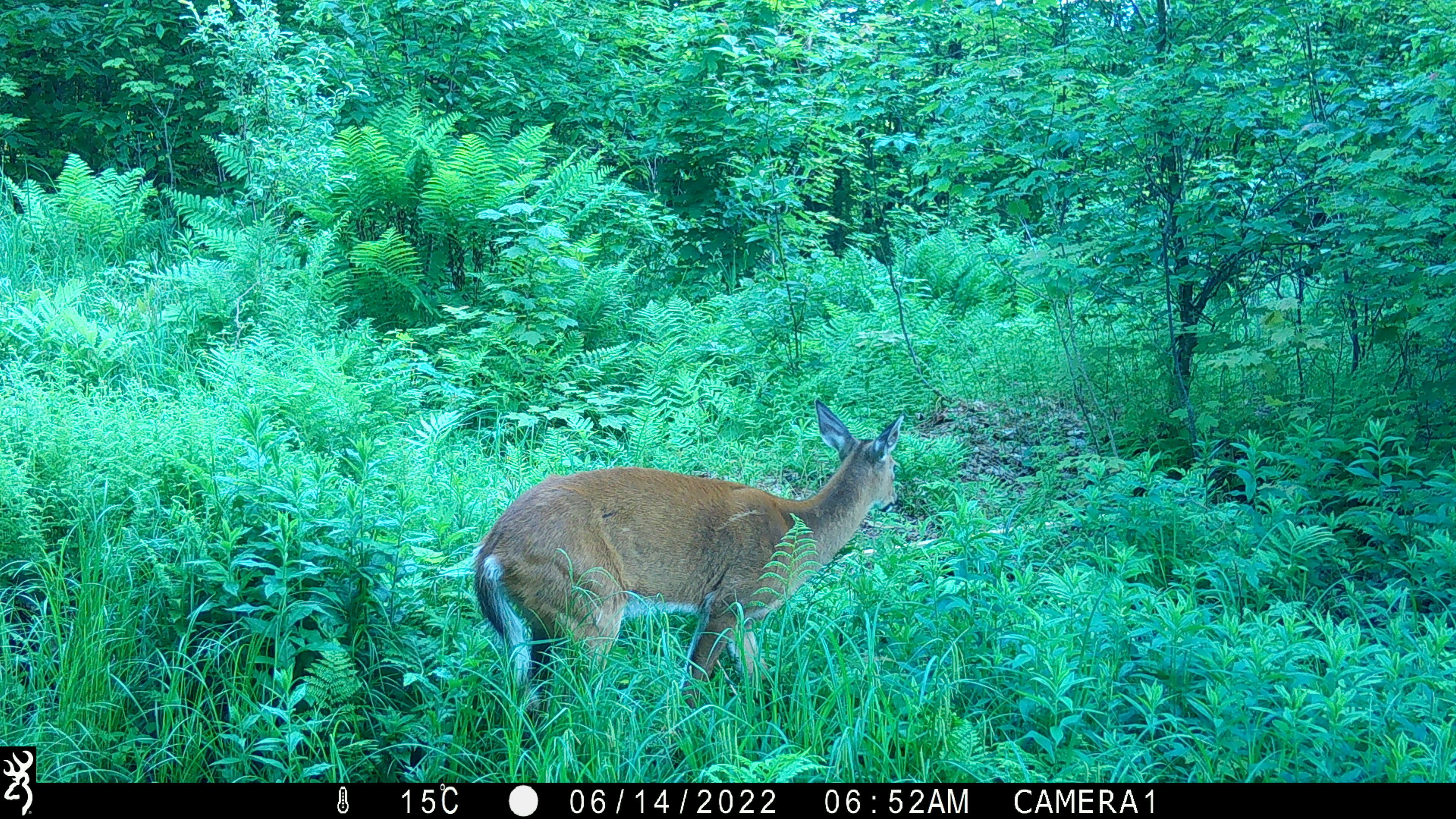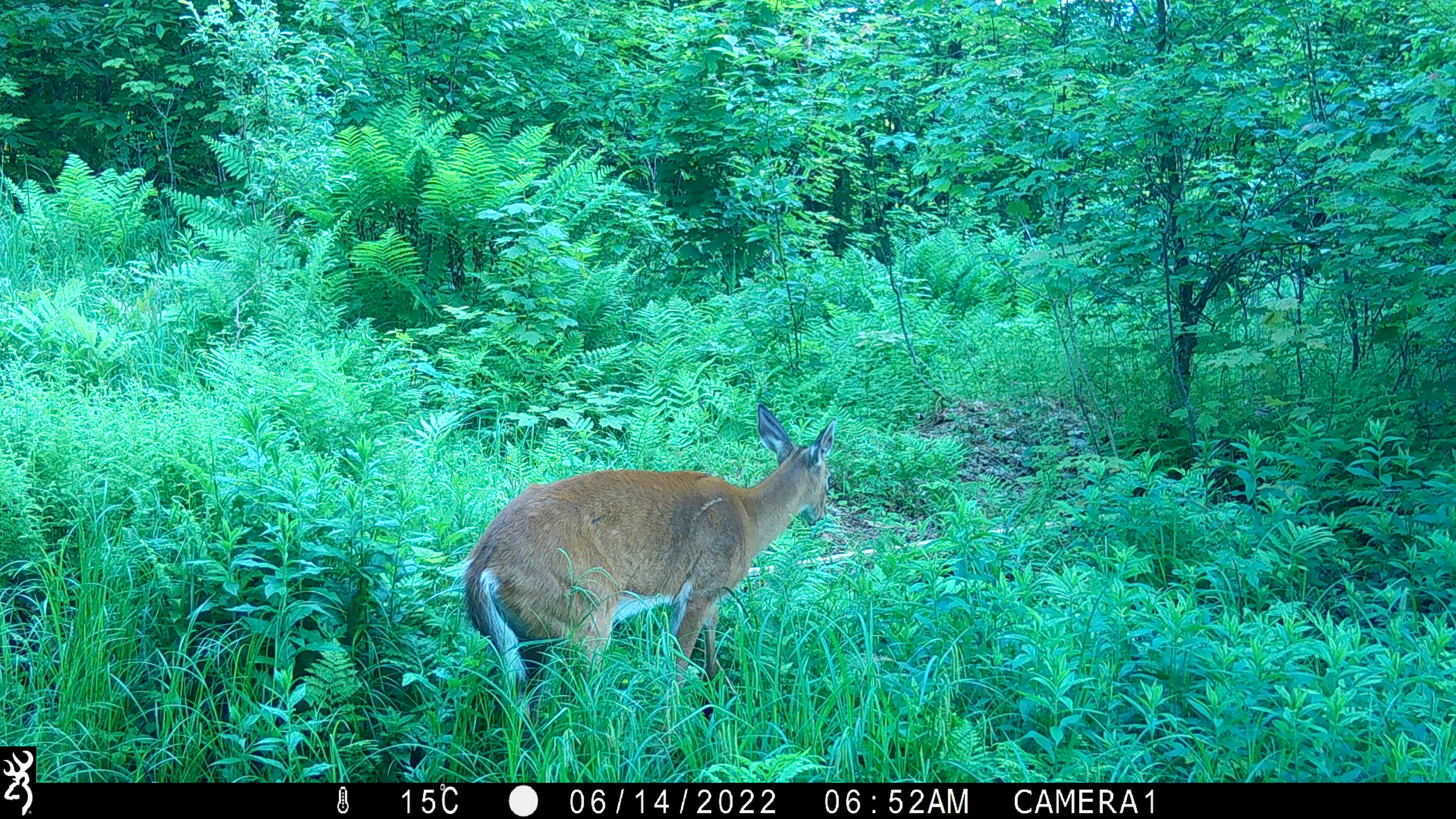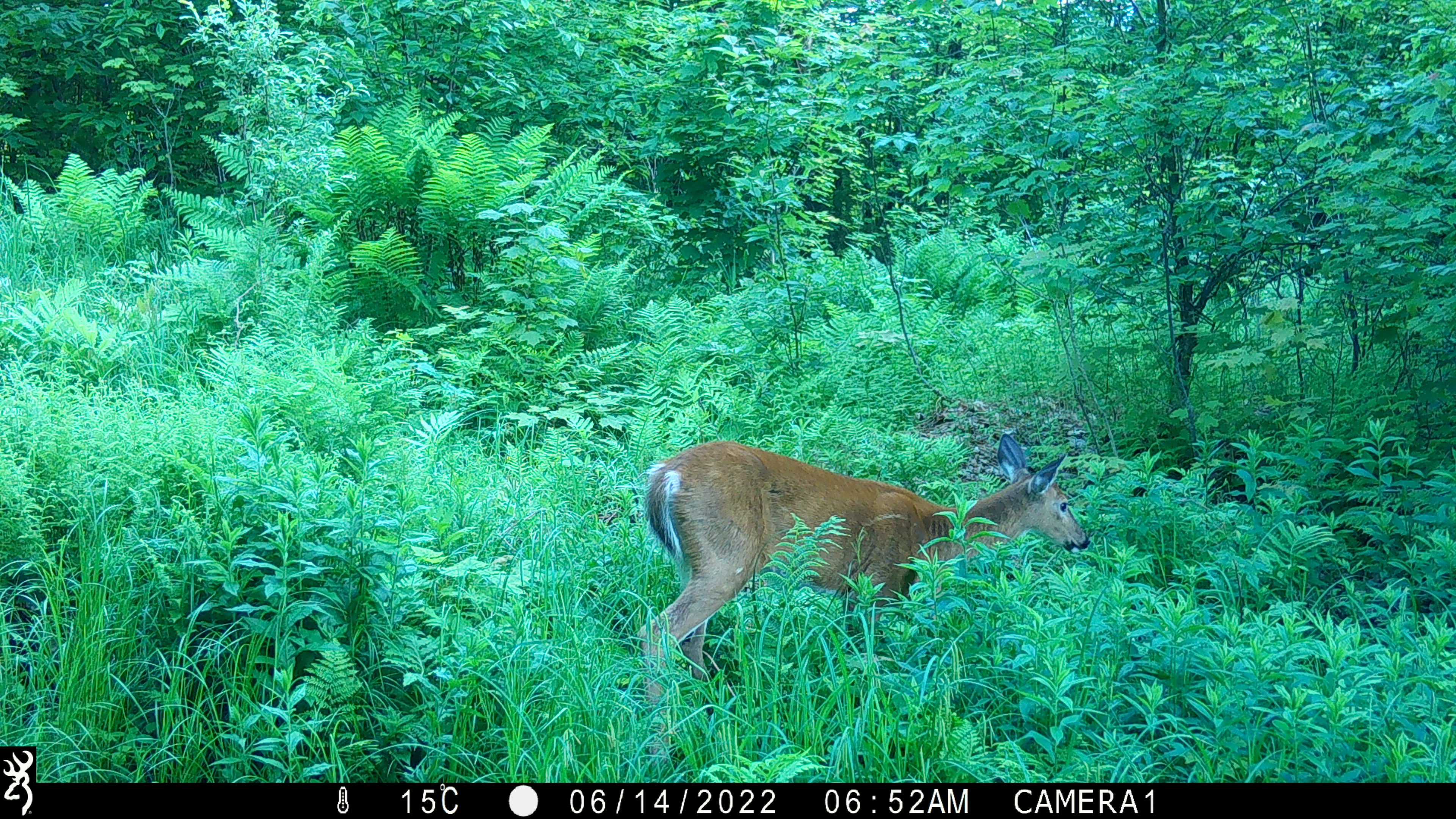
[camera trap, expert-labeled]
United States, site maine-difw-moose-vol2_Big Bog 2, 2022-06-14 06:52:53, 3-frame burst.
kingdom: Animalia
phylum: Chordata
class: Mammalia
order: Artiodactyla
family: Cervidae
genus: Odocoileus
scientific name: Odocoileus virginianus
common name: white-tailed deer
White-tailed deer (Odocoileus virginianus).